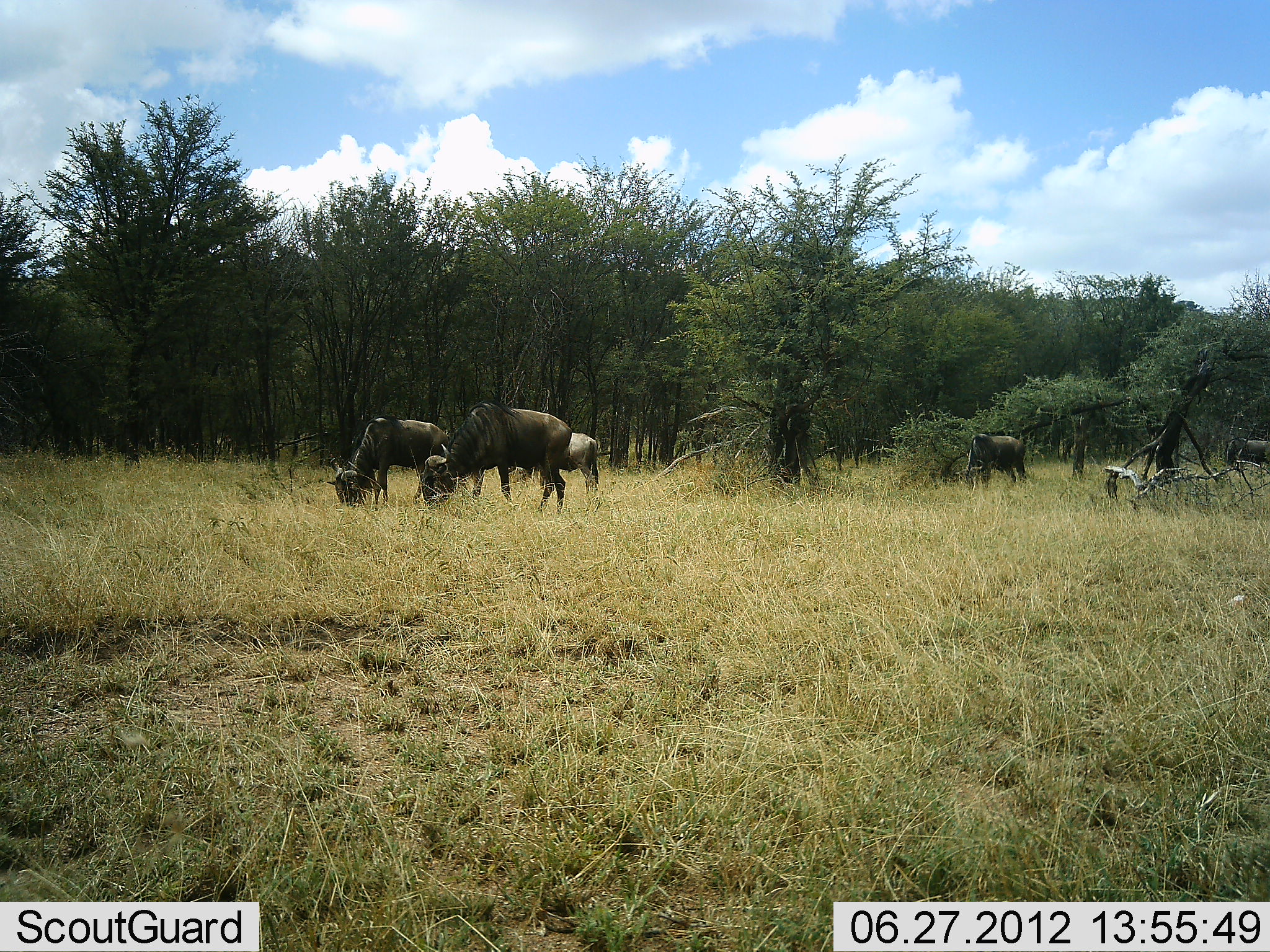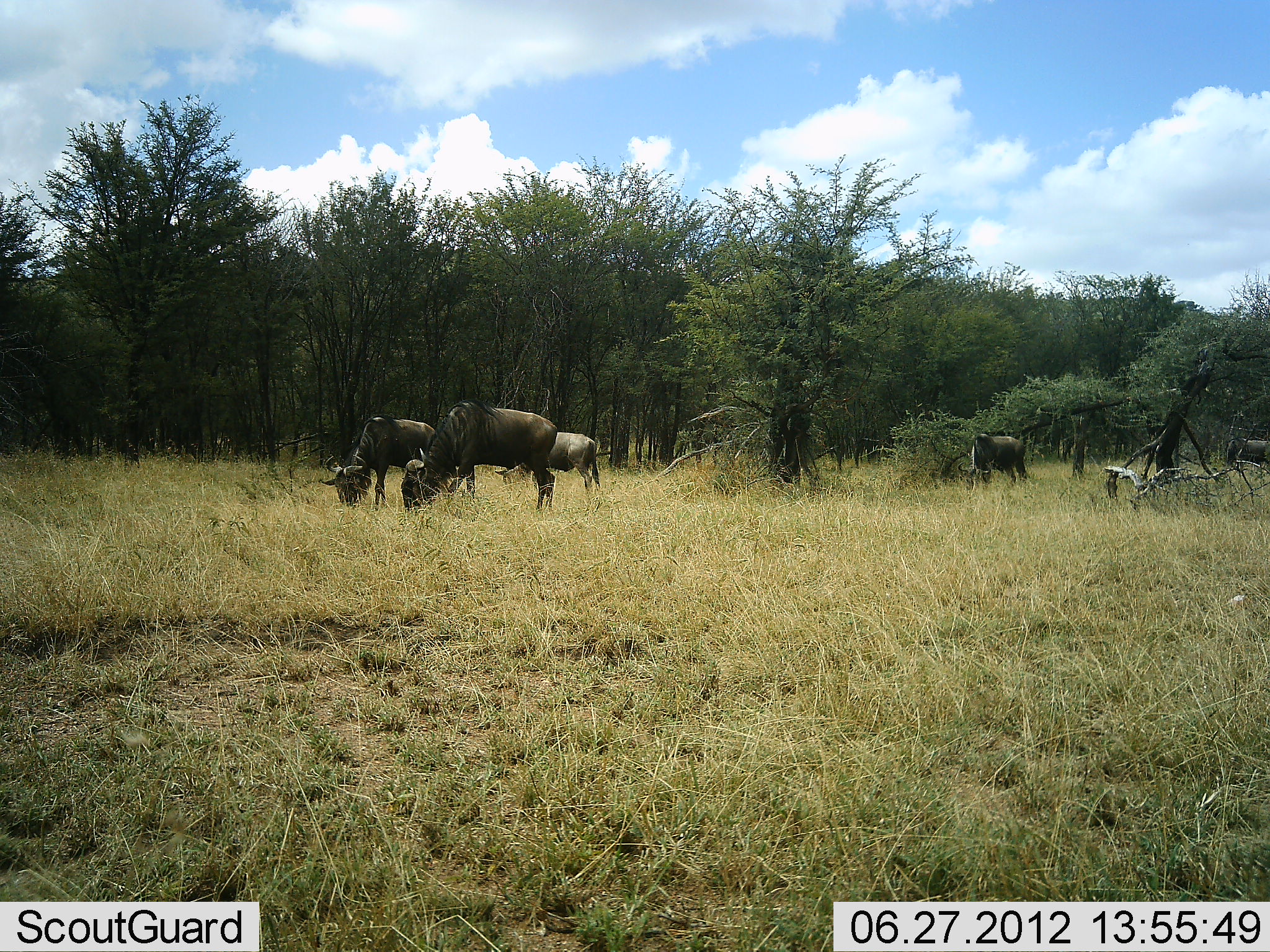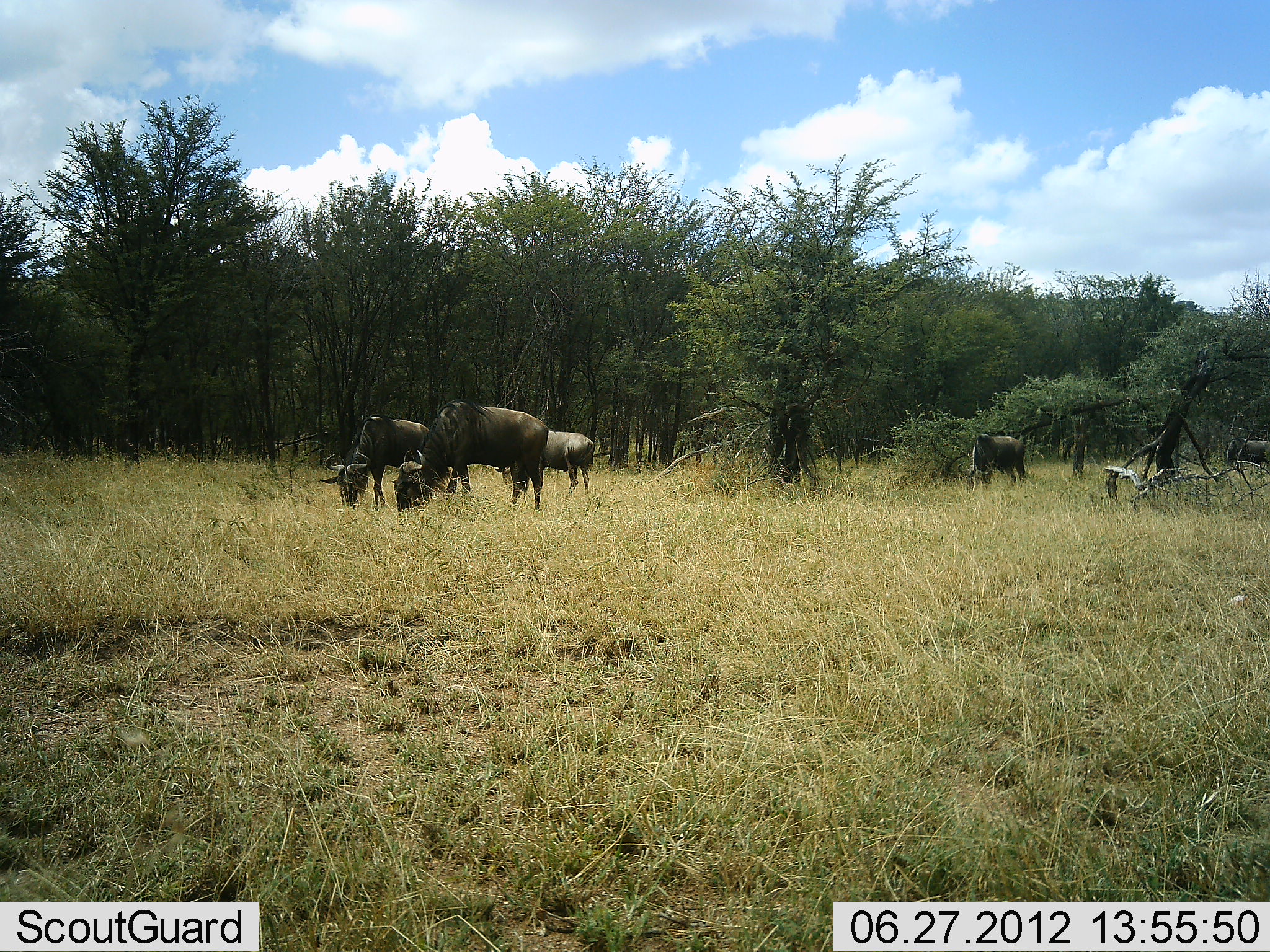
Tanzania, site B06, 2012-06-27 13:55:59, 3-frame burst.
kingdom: Animalia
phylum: Chordata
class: Mammalia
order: Artiodactyla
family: Bovidae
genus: Connochaetes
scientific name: Connochaetes taurinus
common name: blue wildebeest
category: wildebeest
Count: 5.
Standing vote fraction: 40%.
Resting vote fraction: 0%.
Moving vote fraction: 0%.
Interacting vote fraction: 0%.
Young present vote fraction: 0%.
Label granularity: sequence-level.